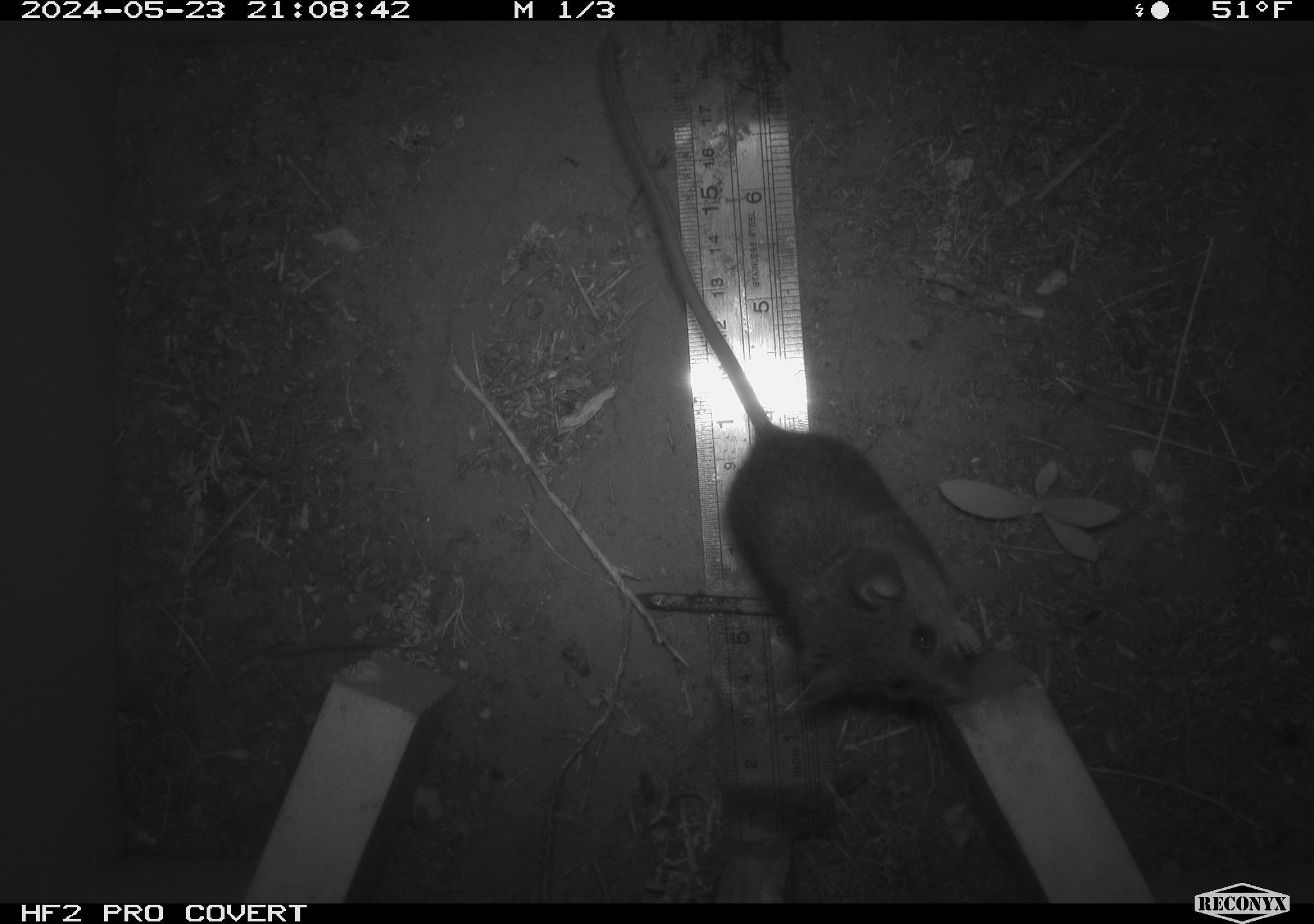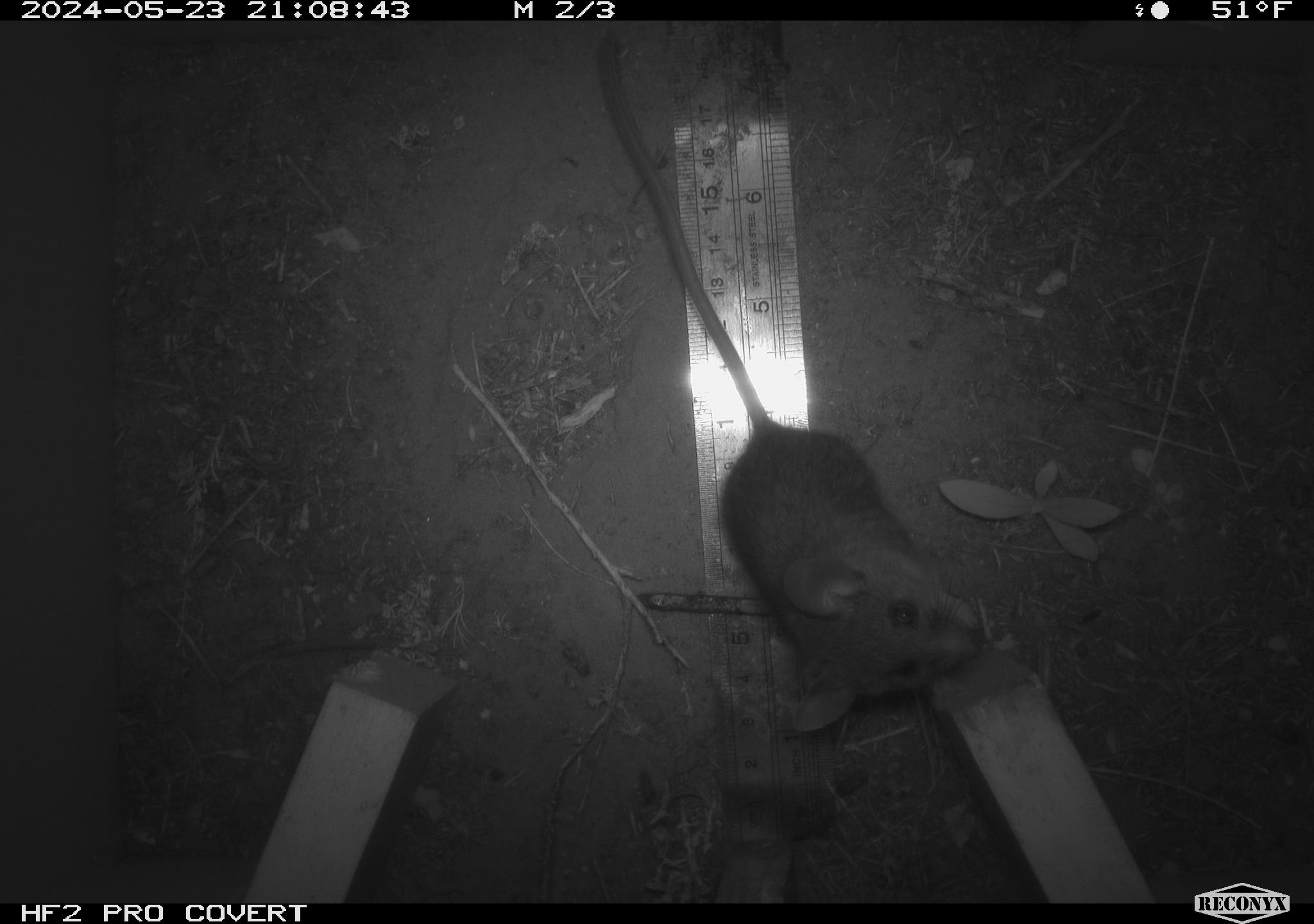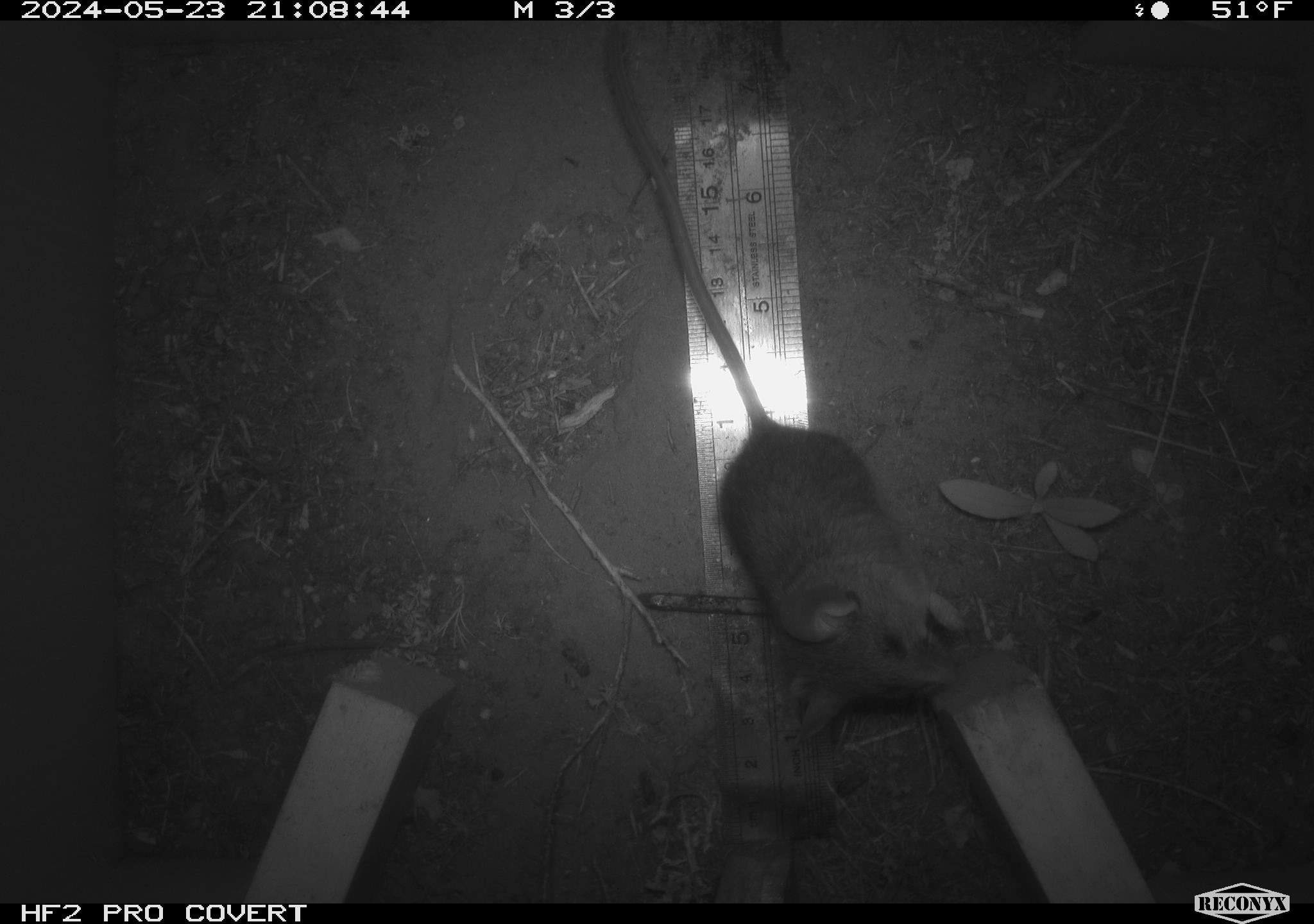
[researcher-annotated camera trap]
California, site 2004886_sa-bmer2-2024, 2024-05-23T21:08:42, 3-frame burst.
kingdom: Animalia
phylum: Chordata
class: Mammalia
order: Rodentia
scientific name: Rodentia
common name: mouse species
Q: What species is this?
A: Mouse species (Rodentia).